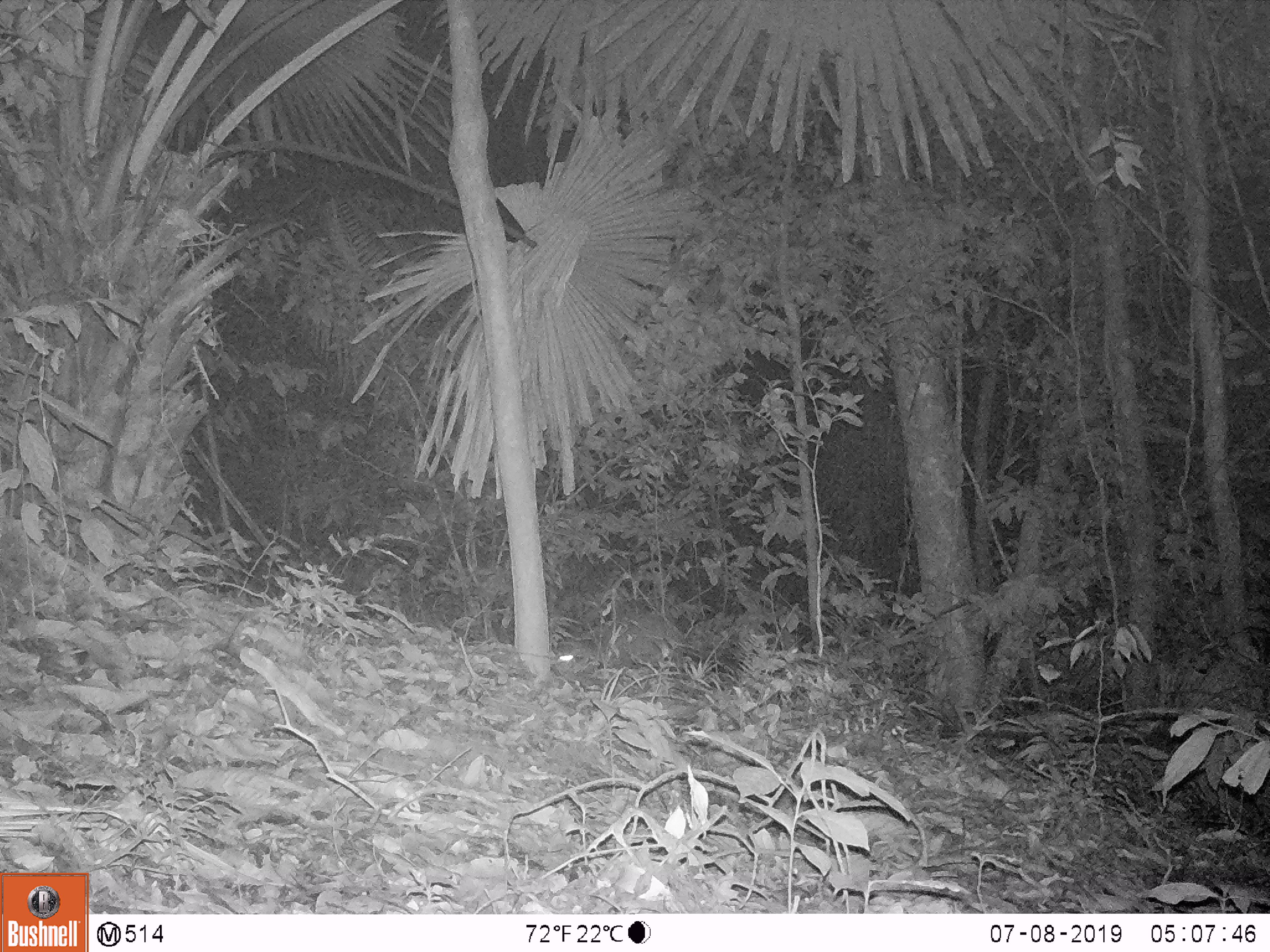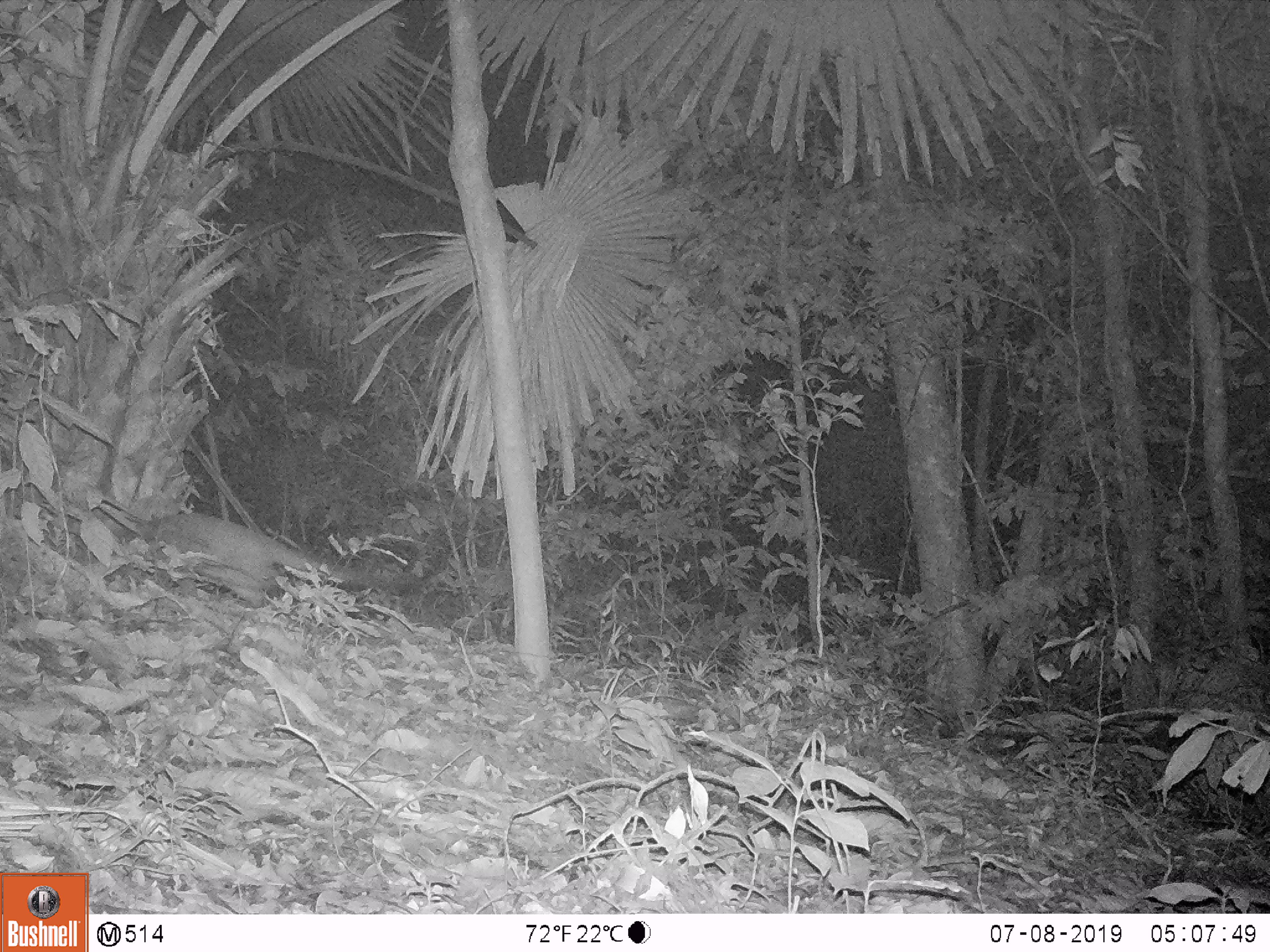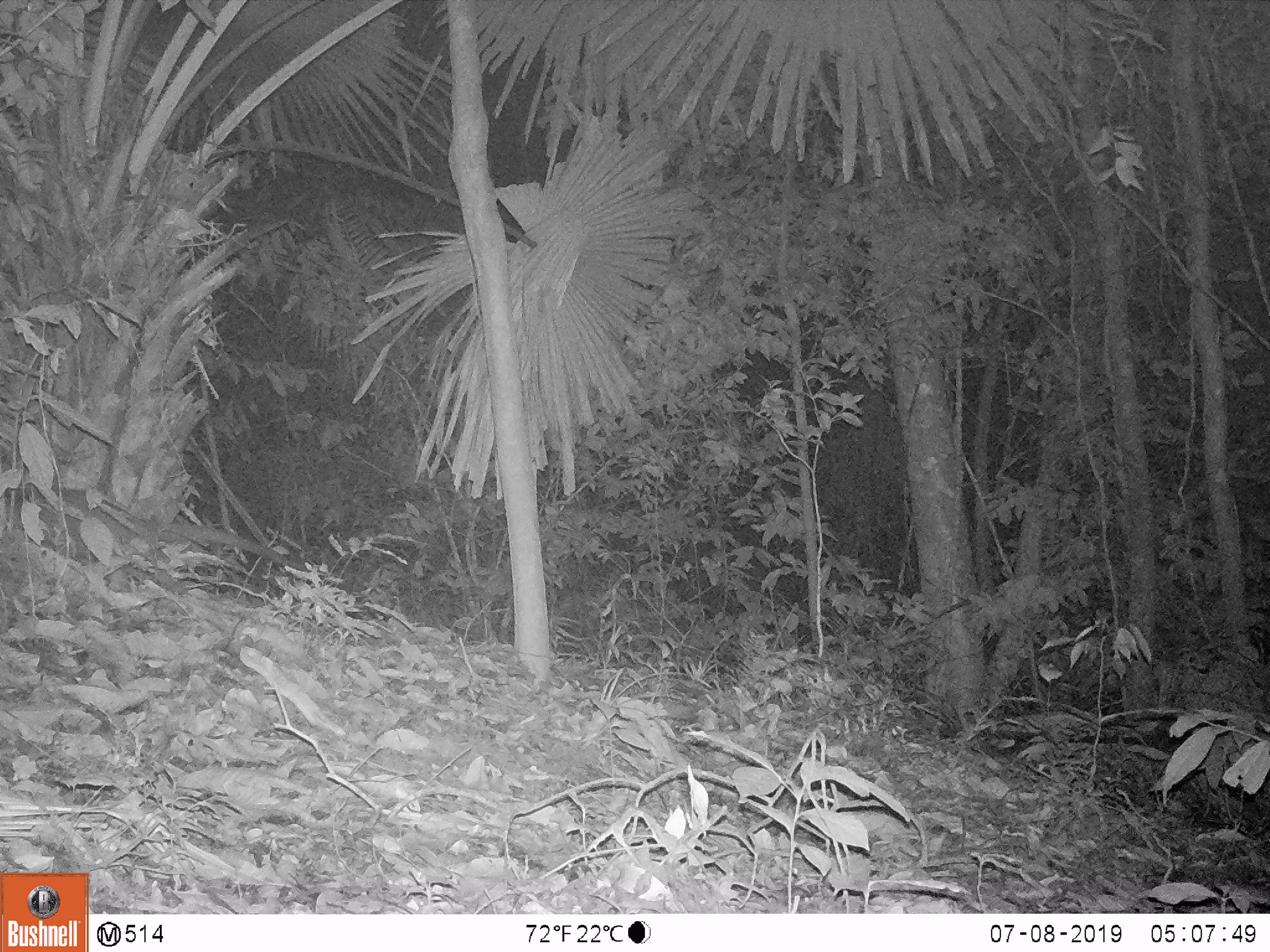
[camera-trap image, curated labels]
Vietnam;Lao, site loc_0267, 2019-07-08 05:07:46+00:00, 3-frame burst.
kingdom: Animalia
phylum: Chordata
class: Mammalia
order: Carnivora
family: Viverridae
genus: Paguma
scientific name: Paguma larvata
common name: masked palm civet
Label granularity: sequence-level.